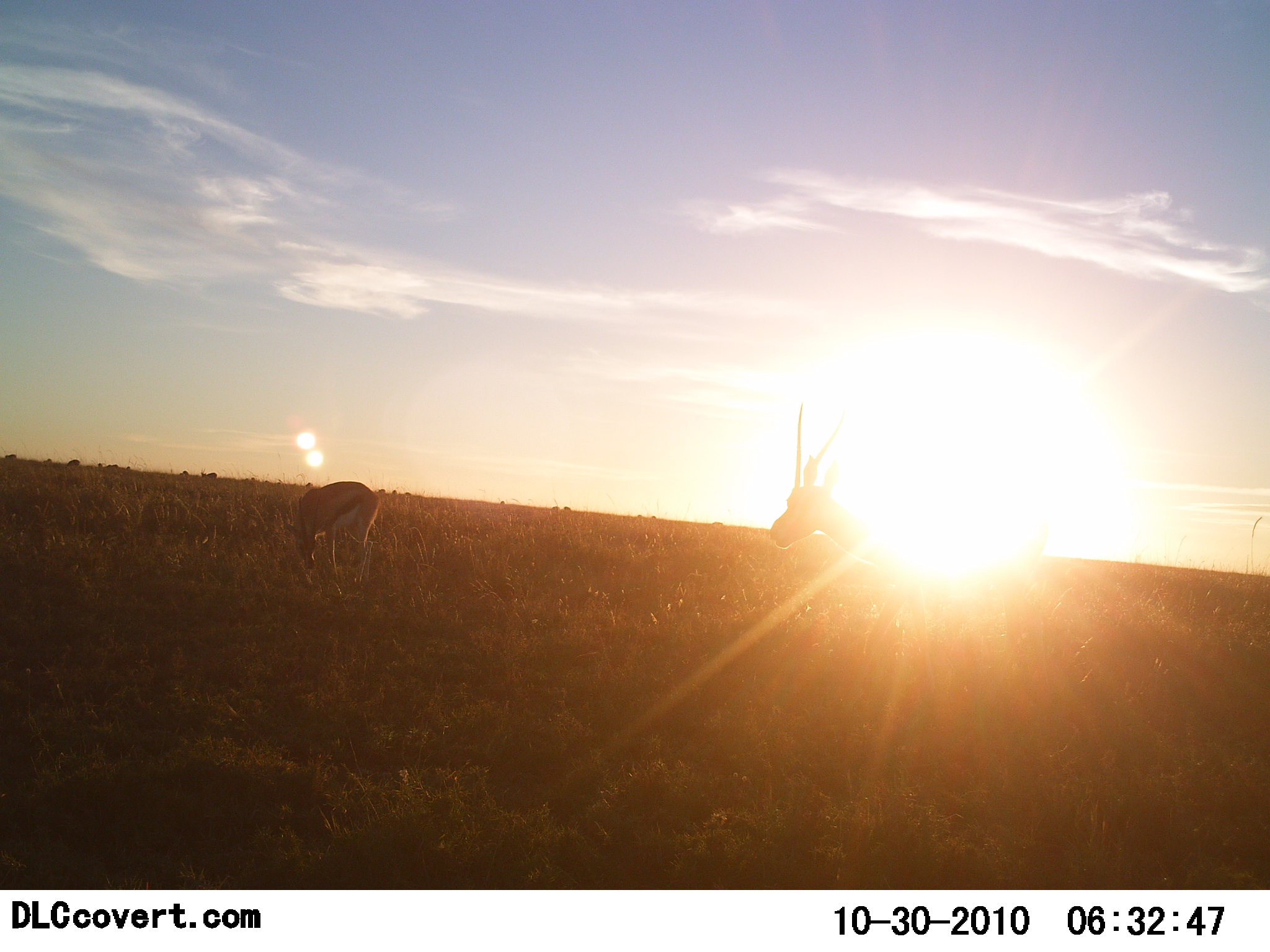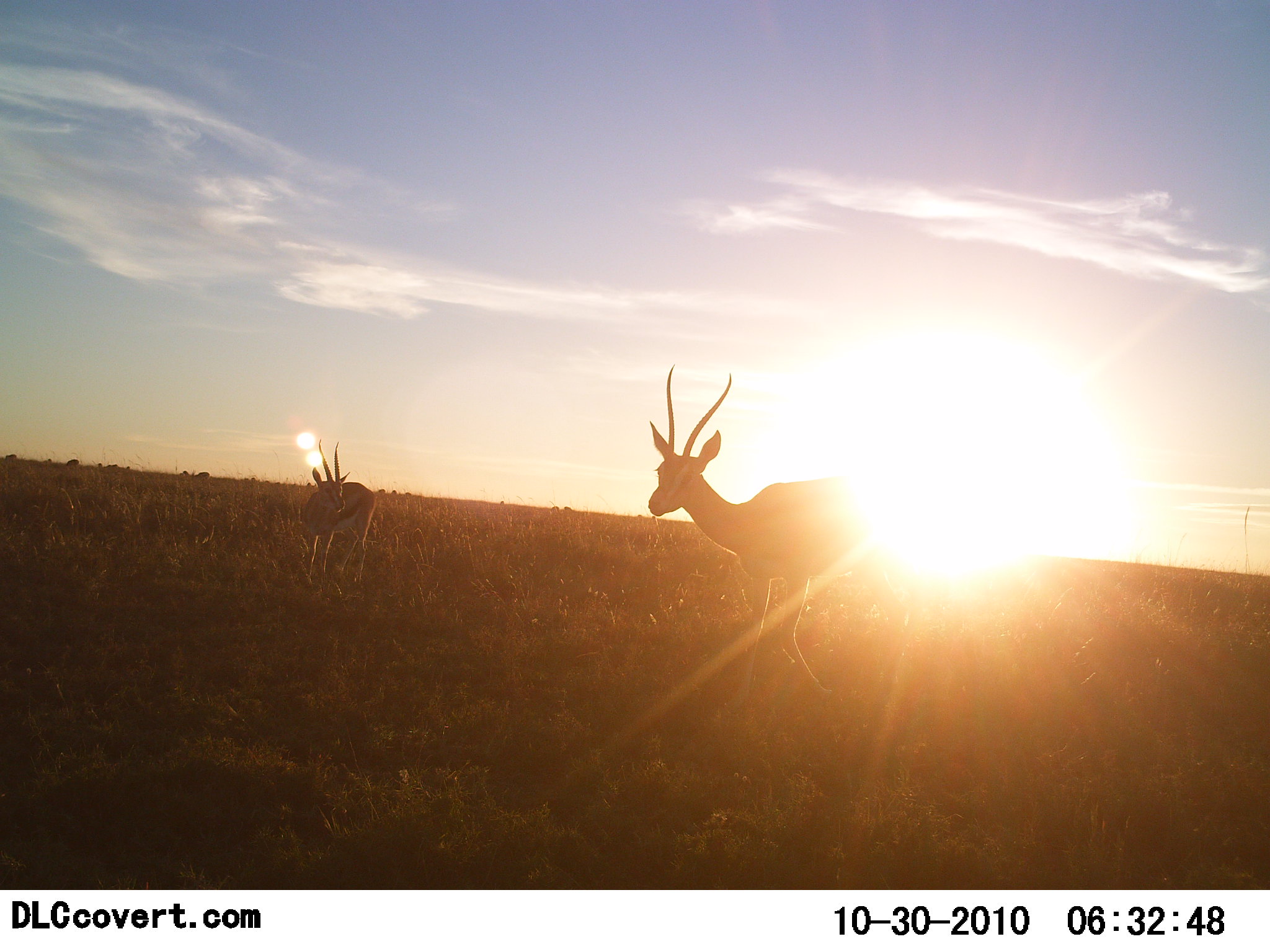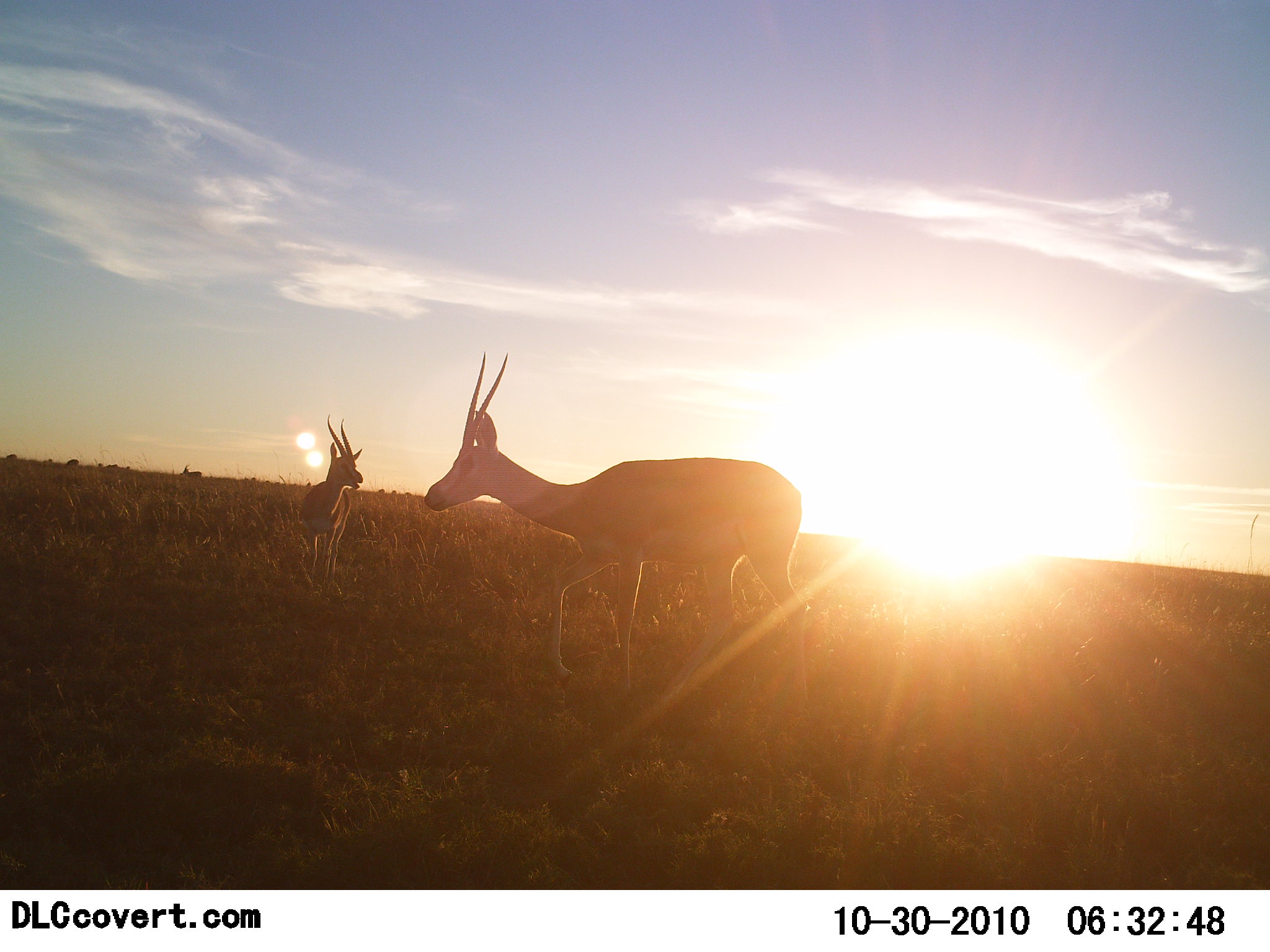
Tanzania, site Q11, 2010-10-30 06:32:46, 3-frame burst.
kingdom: Animalia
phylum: Chordata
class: Mammalia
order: Artiodactyla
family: Bovidae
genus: Eudorcas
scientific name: Eudorcas thomsonii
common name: thomson's gazelle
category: gazellethomsons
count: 3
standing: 53%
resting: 0%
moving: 60%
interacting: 0%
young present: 0%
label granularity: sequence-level